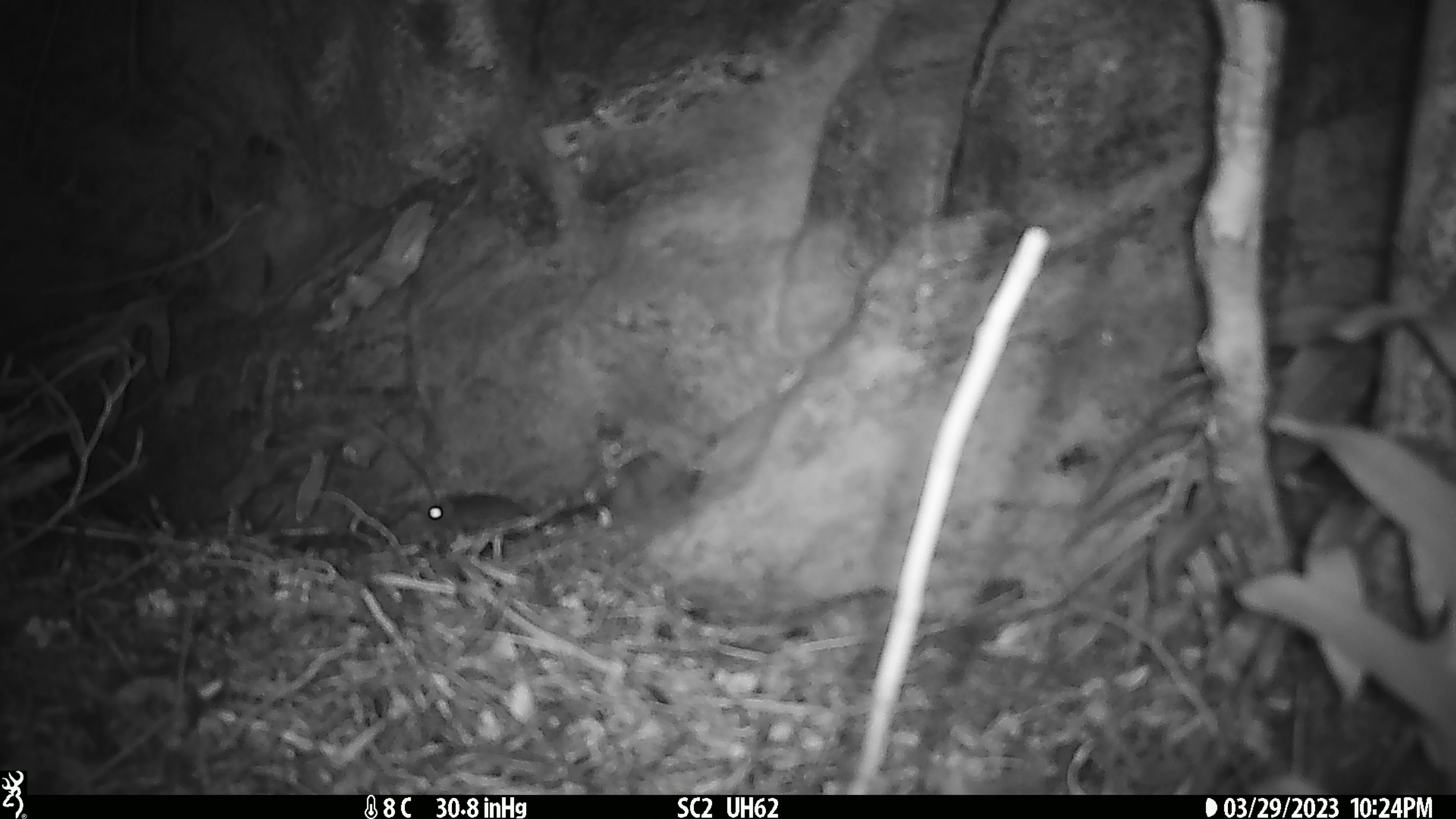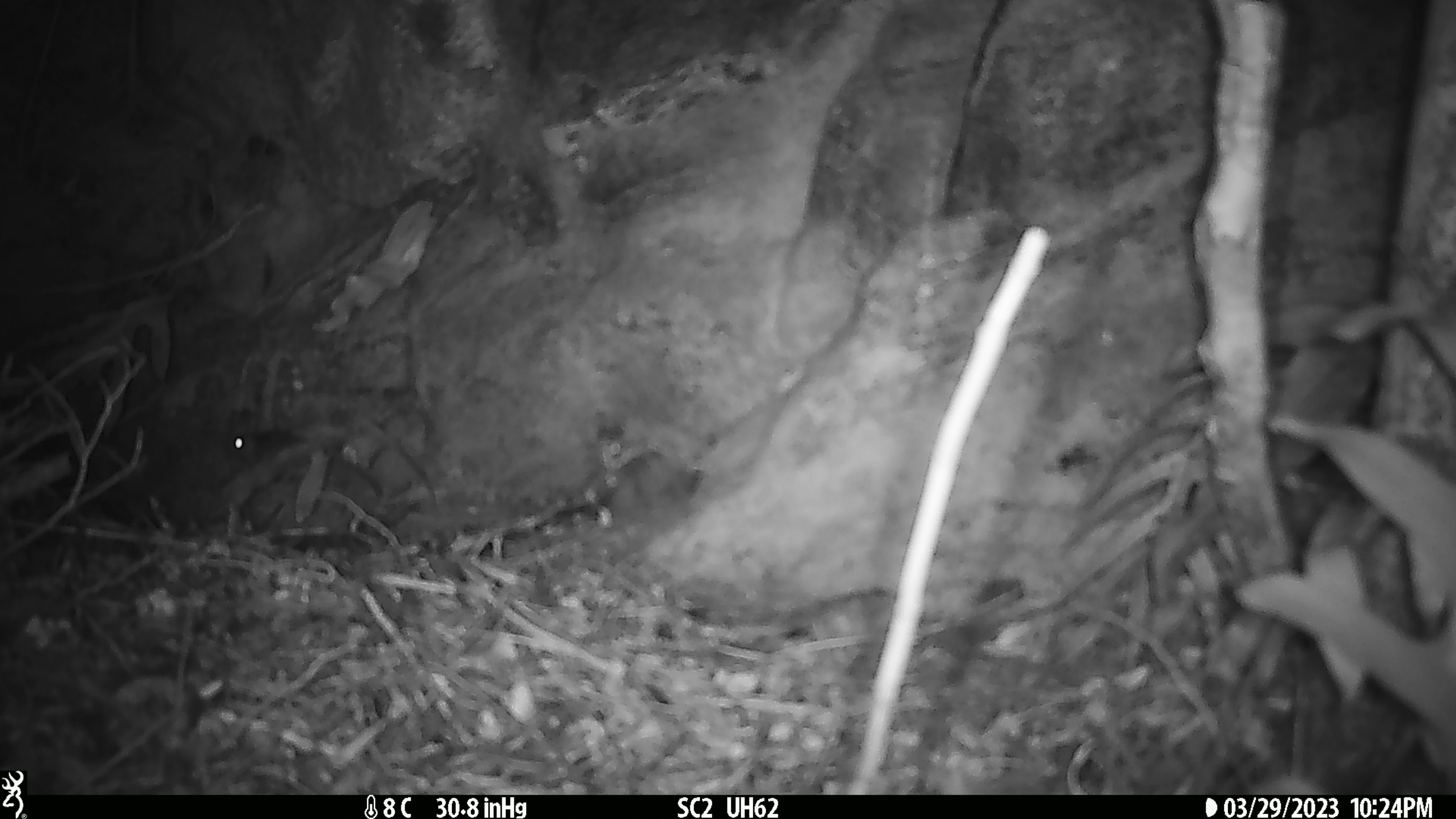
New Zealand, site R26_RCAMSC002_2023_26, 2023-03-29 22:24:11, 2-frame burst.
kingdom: Animalia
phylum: Chordata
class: Mammalia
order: Rodentia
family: Muridae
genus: Mus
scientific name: Mus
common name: mouse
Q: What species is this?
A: Mouse (Mus).